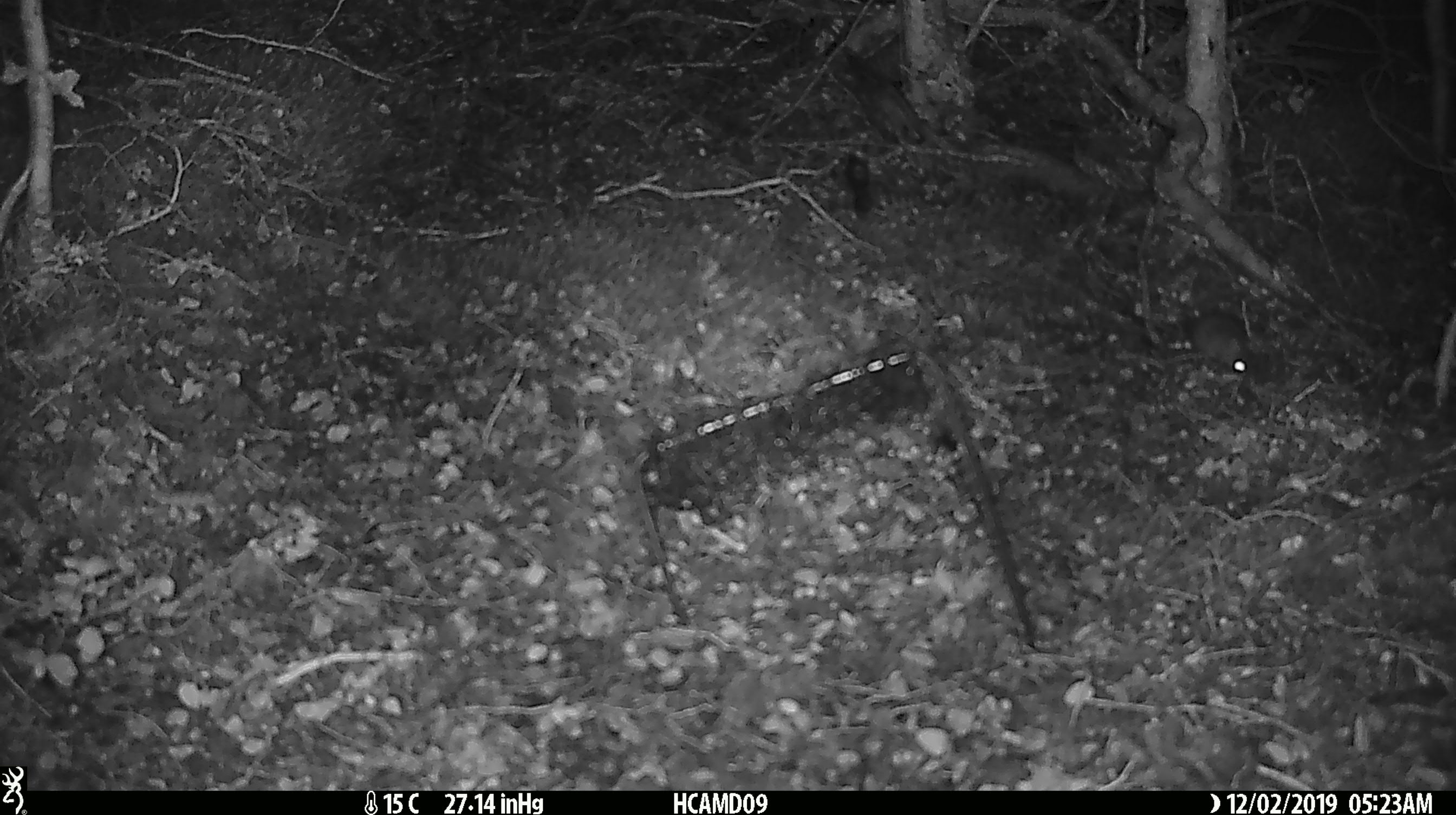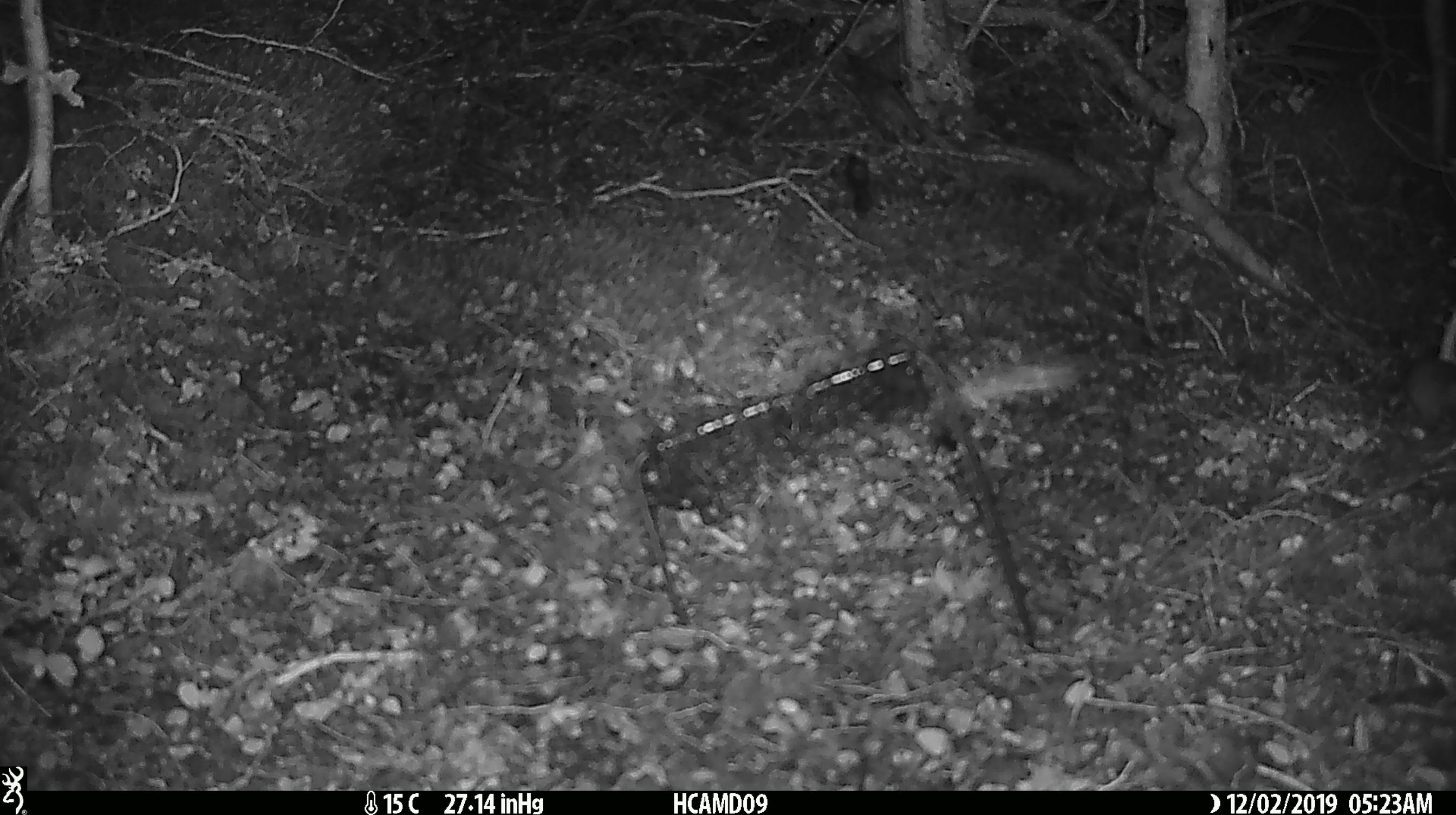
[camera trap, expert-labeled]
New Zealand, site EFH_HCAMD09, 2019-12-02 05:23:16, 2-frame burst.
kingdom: Animalia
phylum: Chordata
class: Mammalia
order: Rodentia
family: Muridae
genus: Mus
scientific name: Mus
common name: mouse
Mouse (Mus).